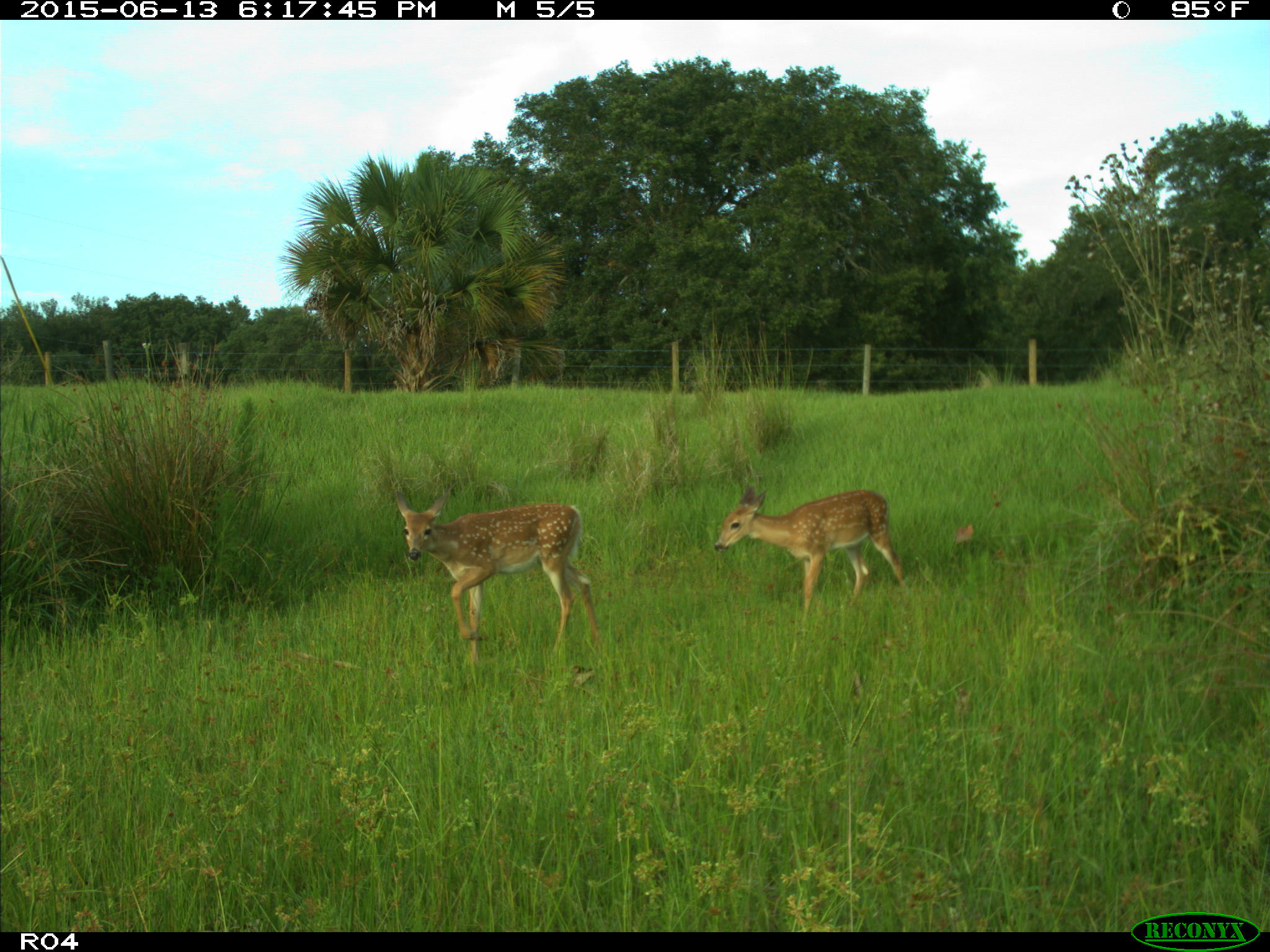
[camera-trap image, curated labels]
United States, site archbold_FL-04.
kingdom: Animalia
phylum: Chordata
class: Mammalia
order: Artiodactyla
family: Cervidae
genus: Odocoileus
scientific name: Odocoileus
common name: deer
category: unidentified deer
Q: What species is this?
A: Unidentified deer (deer) (Odocoileus).